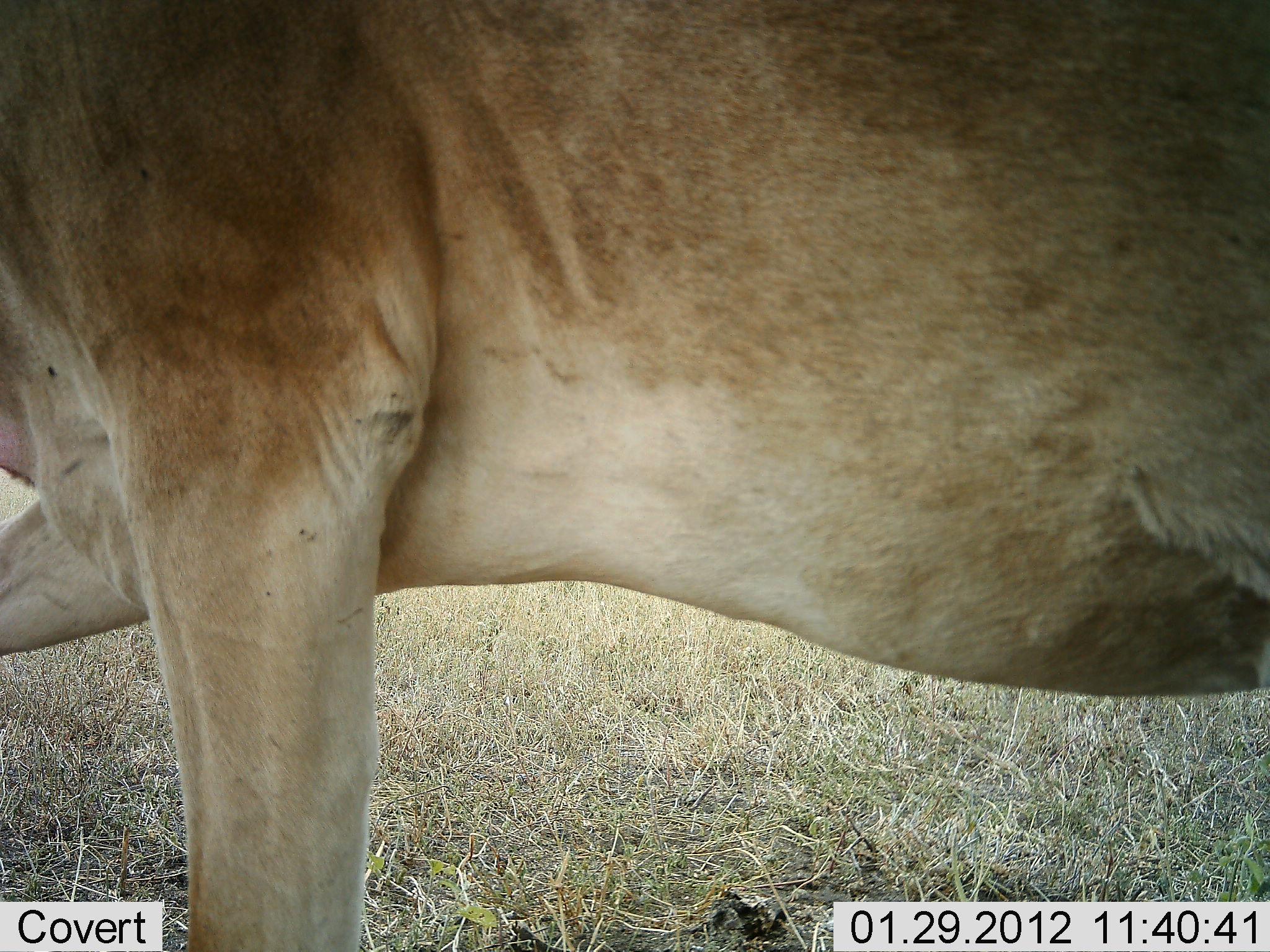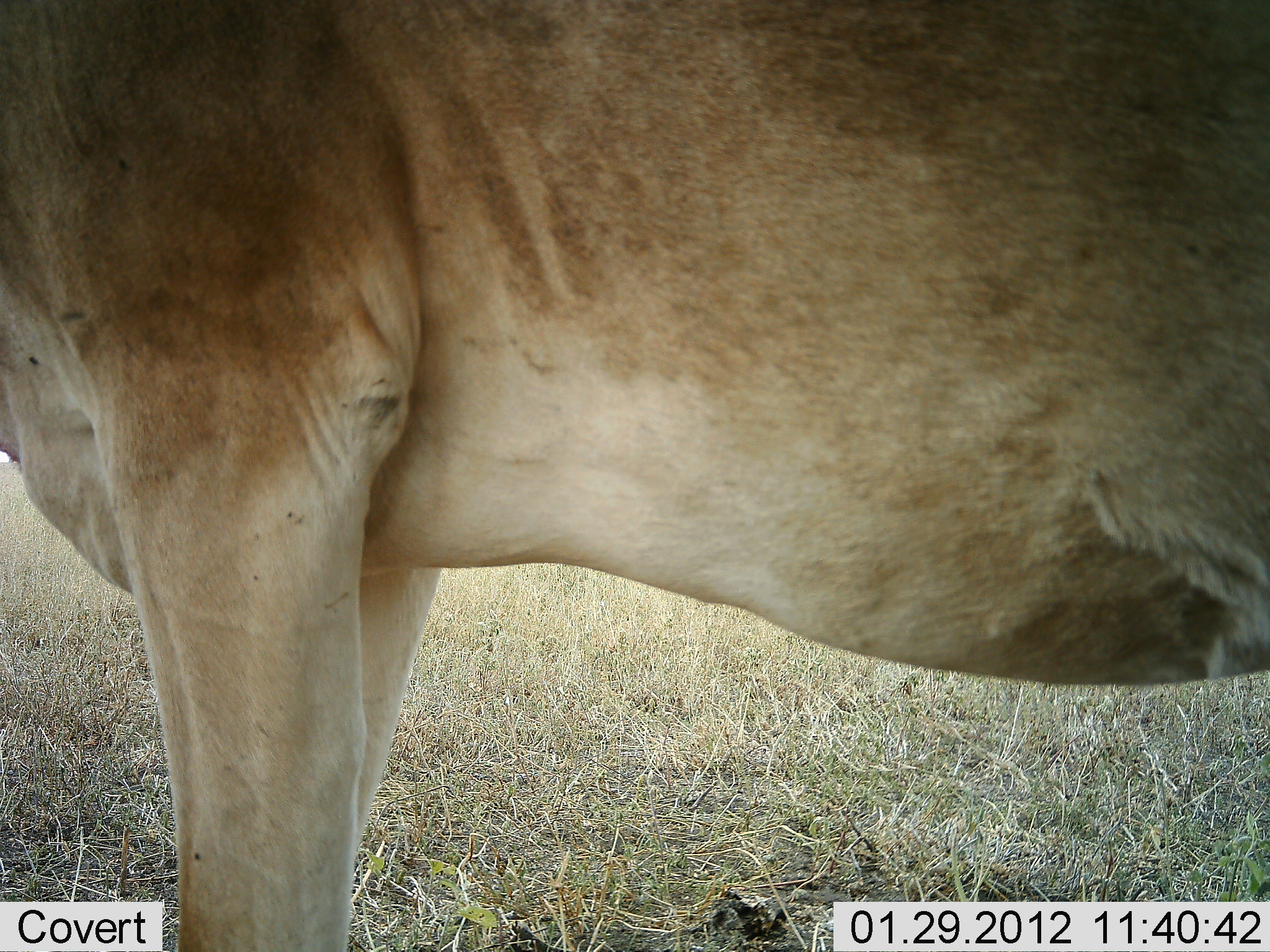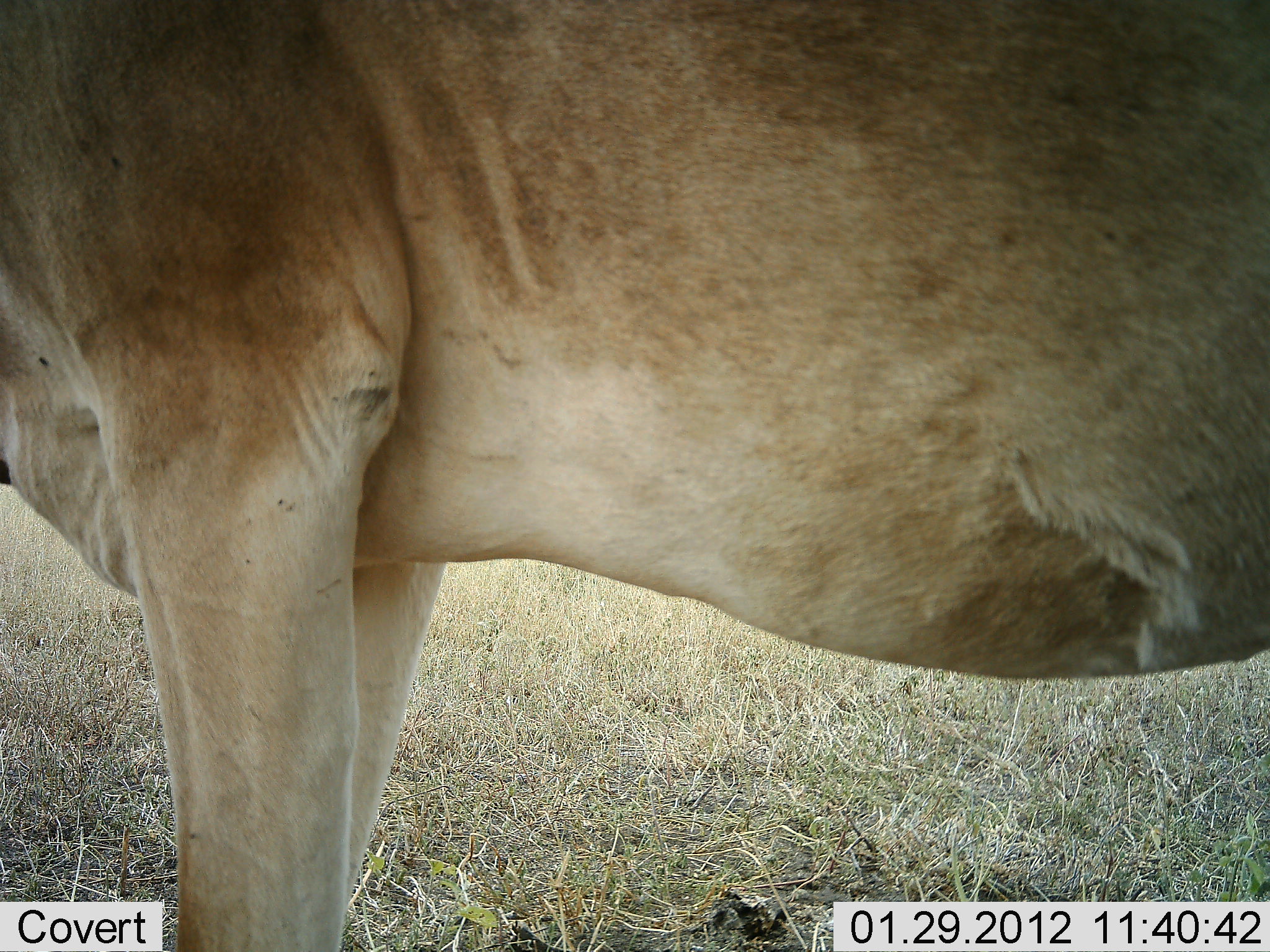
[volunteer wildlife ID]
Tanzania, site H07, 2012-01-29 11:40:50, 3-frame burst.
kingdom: Animalia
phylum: Chordata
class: Mammalia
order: Artiodactyla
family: Bovidae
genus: Alcelaphus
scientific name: Alcelaphus buselaphus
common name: hartebeest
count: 1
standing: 100%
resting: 0%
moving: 12%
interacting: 0%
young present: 0%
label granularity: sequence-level